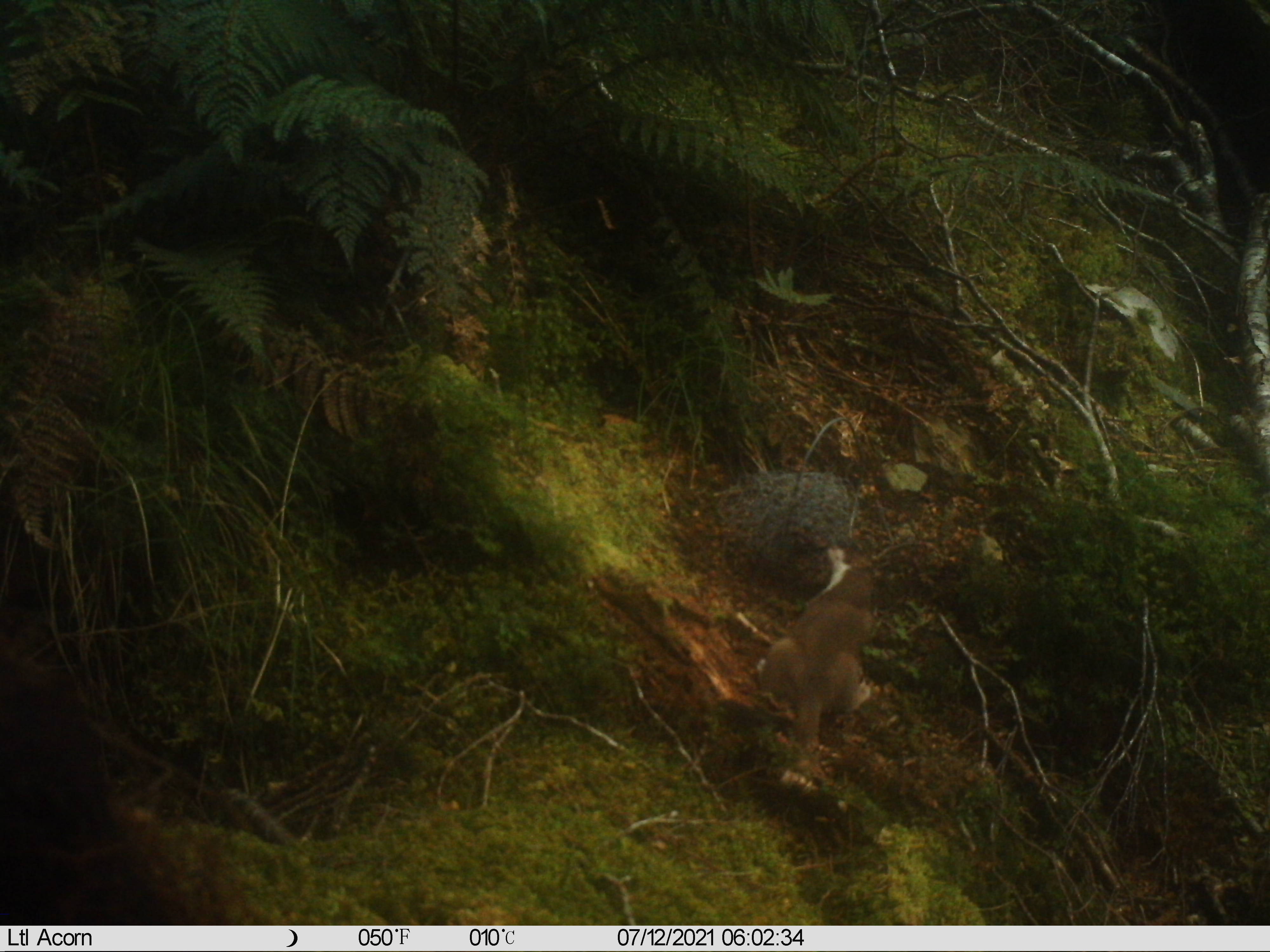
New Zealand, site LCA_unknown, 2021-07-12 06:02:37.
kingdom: Animalia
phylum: Chordata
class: Mammalia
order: Carnivora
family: Mustelidae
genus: Mustela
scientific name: Mustela erminea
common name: stoat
Stoat (Mustela erminea).